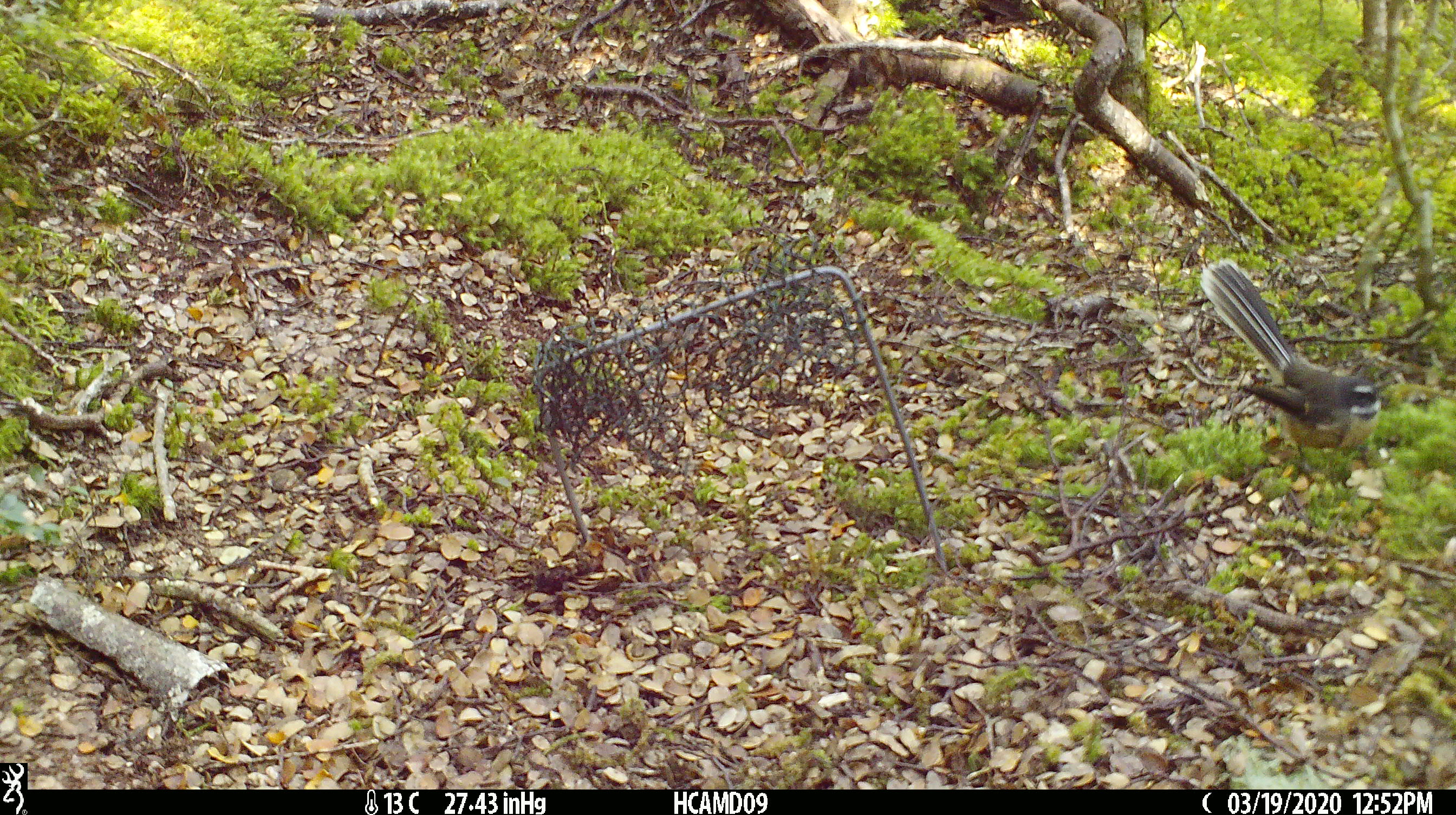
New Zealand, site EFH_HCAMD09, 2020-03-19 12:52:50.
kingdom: Animalia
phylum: Chordata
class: Aves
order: Passeriformes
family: Rhipiduridae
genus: Rhipidura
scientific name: Rhipidura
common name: fantails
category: fantail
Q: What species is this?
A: Fantail (fantails) (Rhipidura).